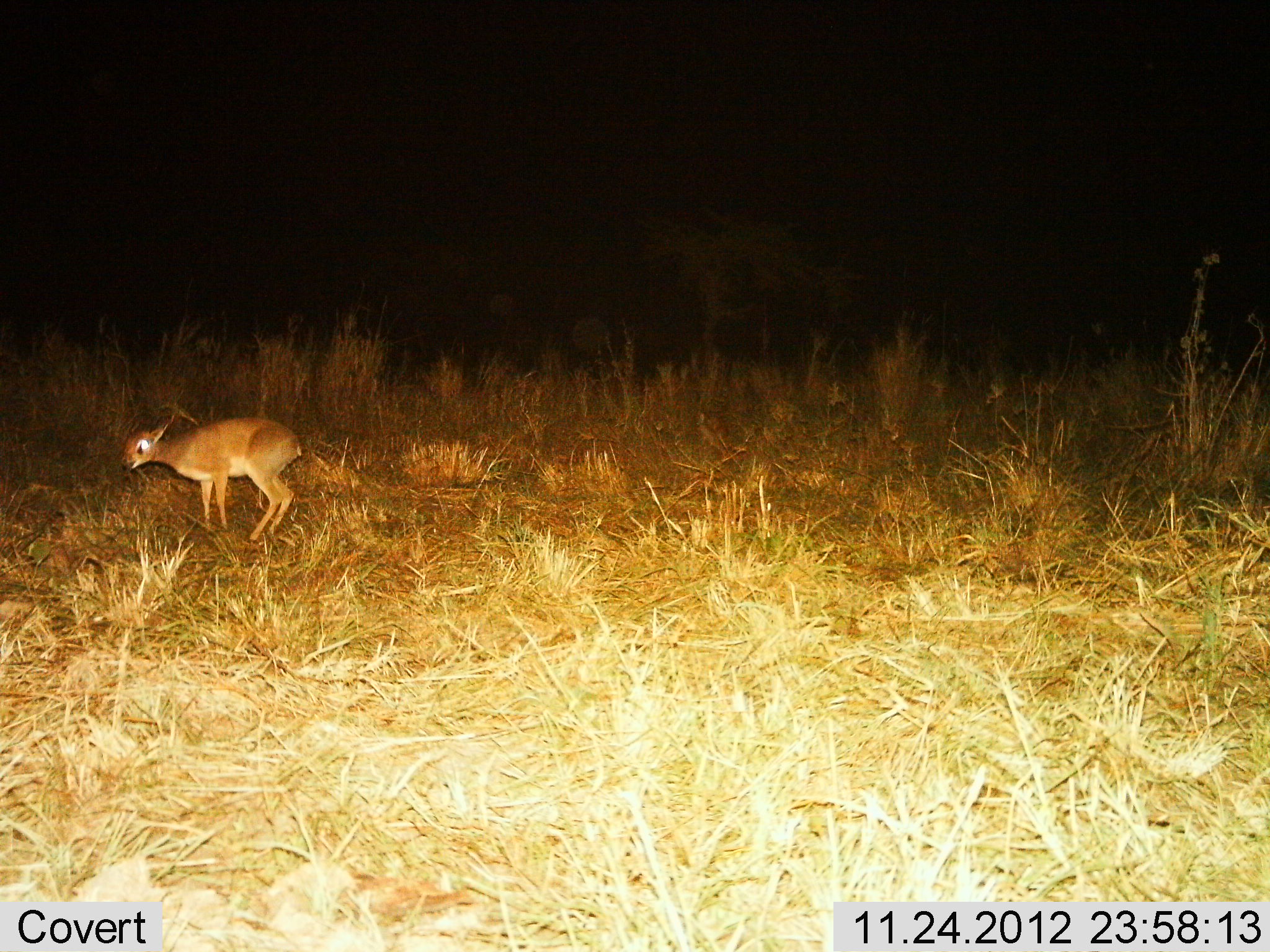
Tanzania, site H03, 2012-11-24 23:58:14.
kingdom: Animalia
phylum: Chordata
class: Mammalia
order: Artiodactyla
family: Bovidae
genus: Madoqua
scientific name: Madoqua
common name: dikdik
Dikdik (Madoqua), count 1. Behavior (volunteer vote fractions): standing 79%, resting 3%, moving 18%, interacting 0%. Young present (vote fraction): 9%. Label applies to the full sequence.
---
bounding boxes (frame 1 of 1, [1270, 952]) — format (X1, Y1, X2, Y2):
animal: (120, 416, 302, 540)